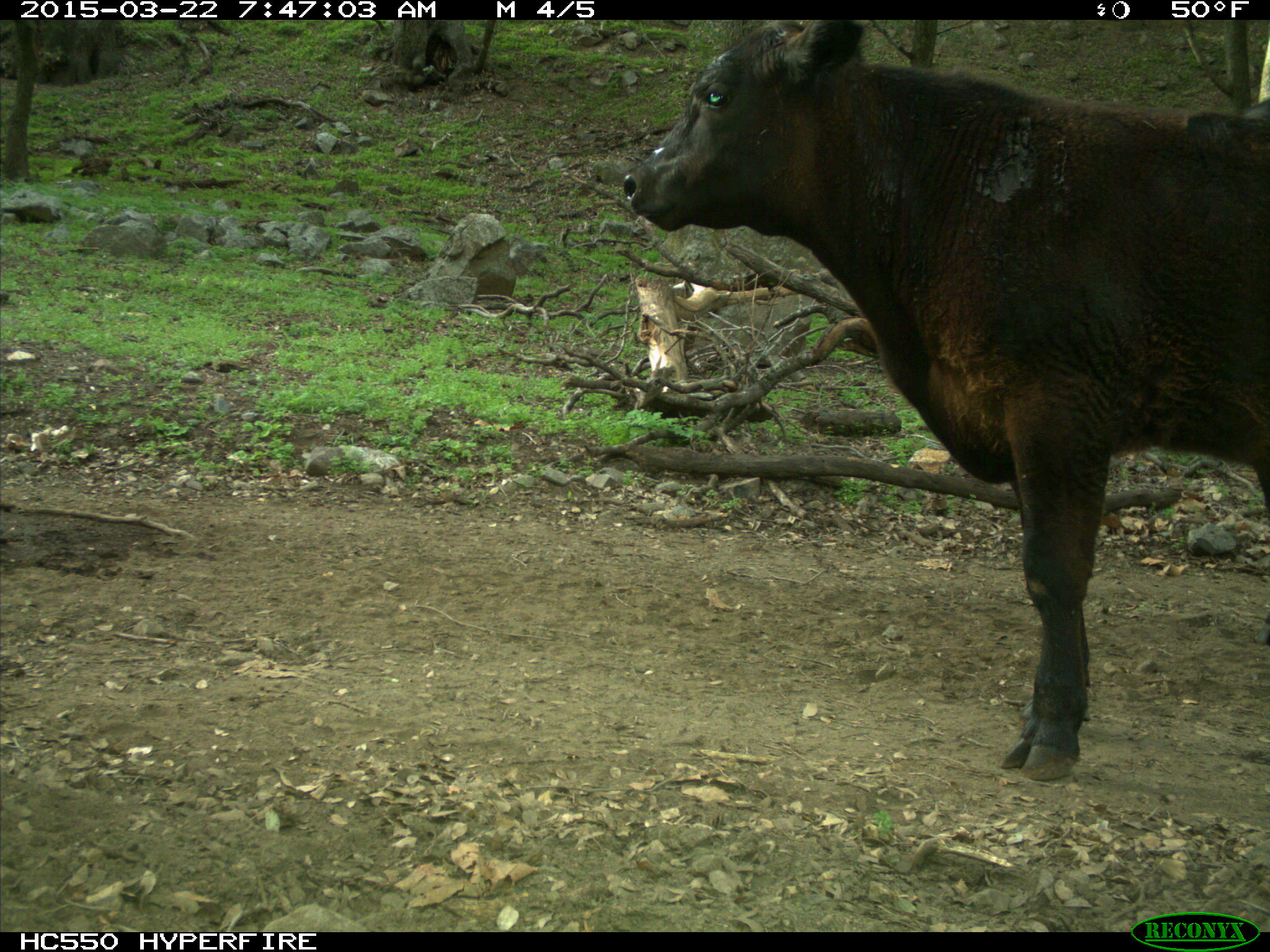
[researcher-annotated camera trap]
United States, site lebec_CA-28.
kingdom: Animalia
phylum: Chordata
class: Mammalia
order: Artiodactyla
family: Bovidae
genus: Bos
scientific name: Bos taurus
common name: domestic cow